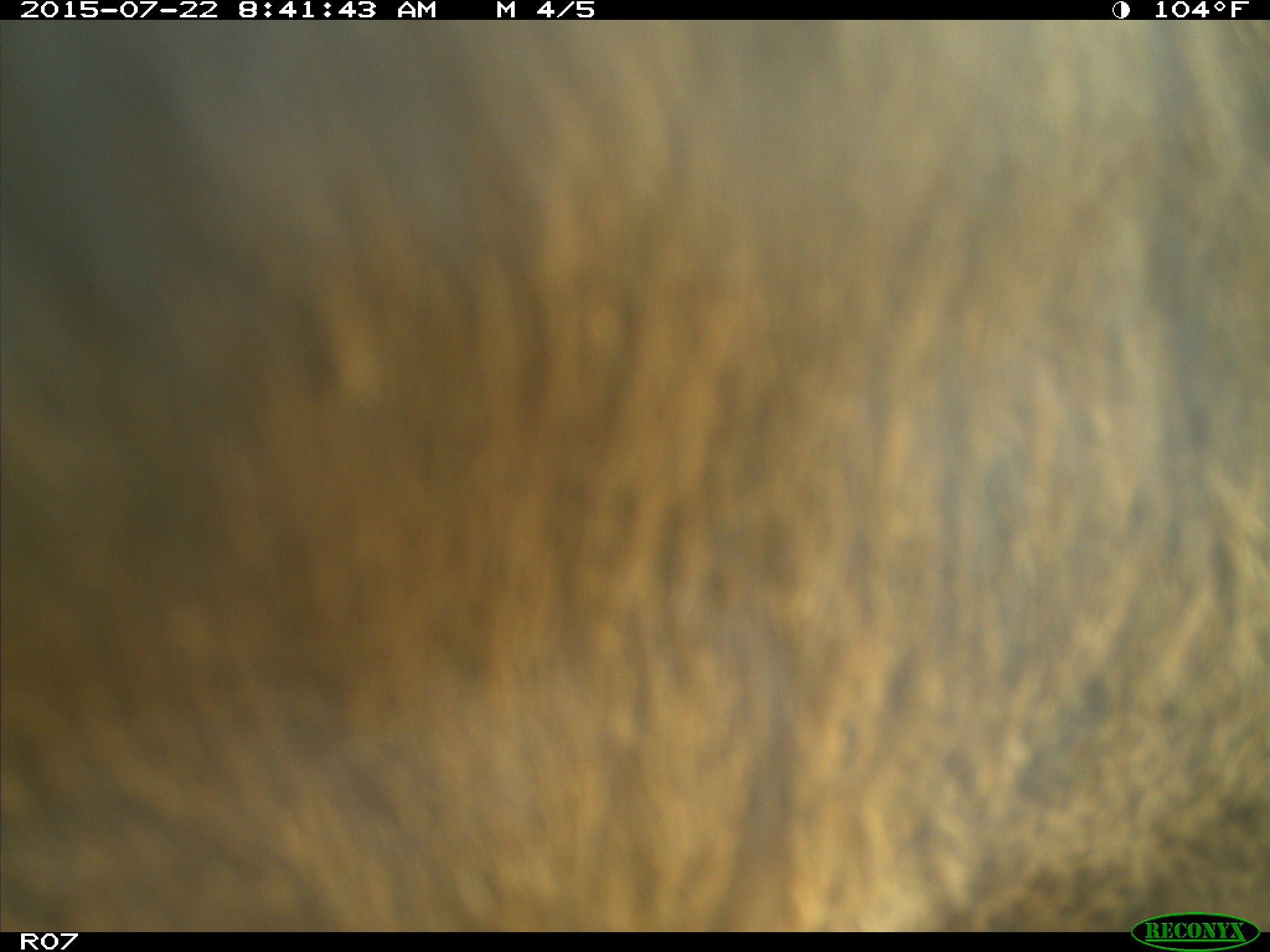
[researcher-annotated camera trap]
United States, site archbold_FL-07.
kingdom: Animalia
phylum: Chordata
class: Mammalia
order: Artiodactyla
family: Bovidae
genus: Bos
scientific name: Bos taurus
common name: domestic cow